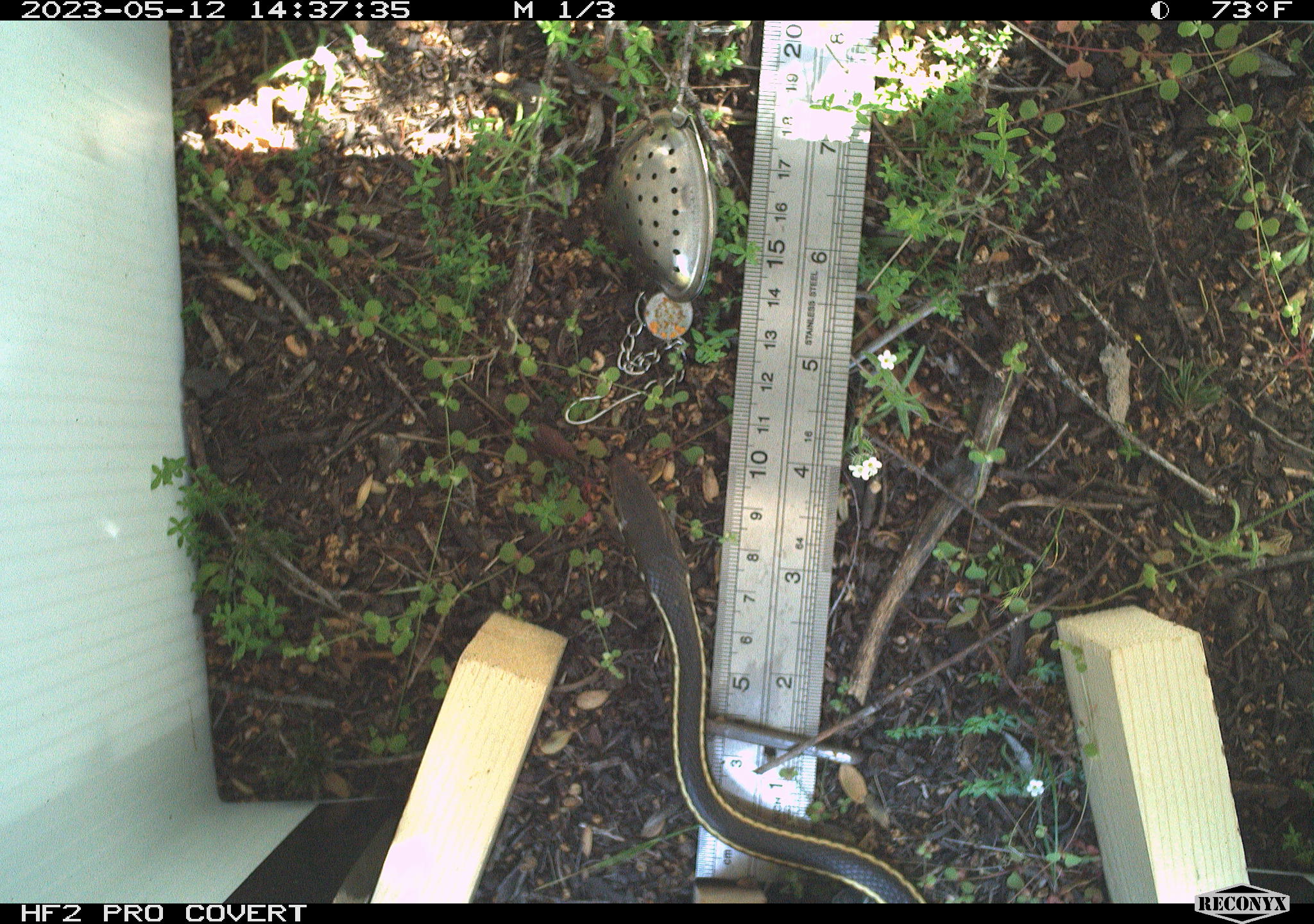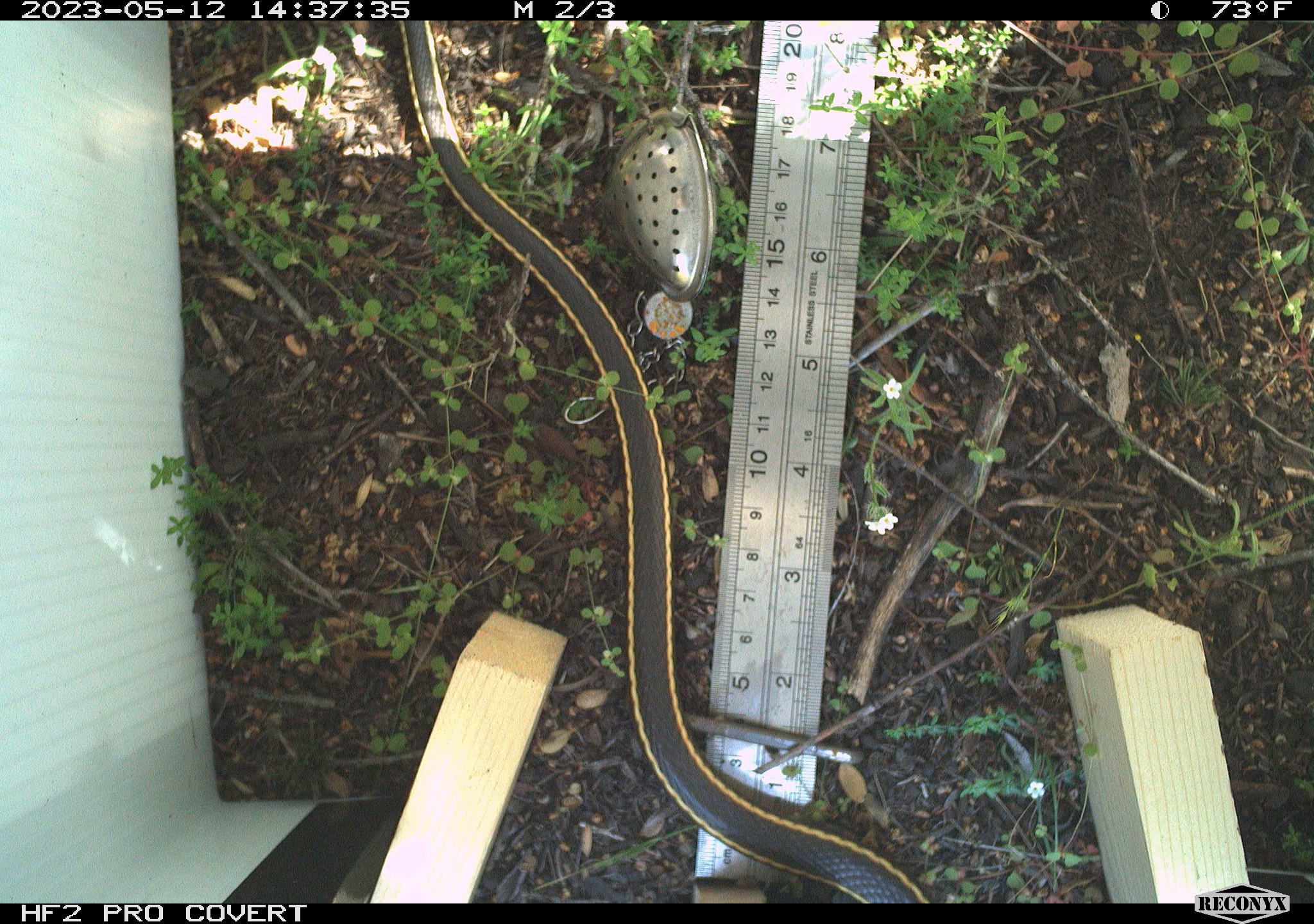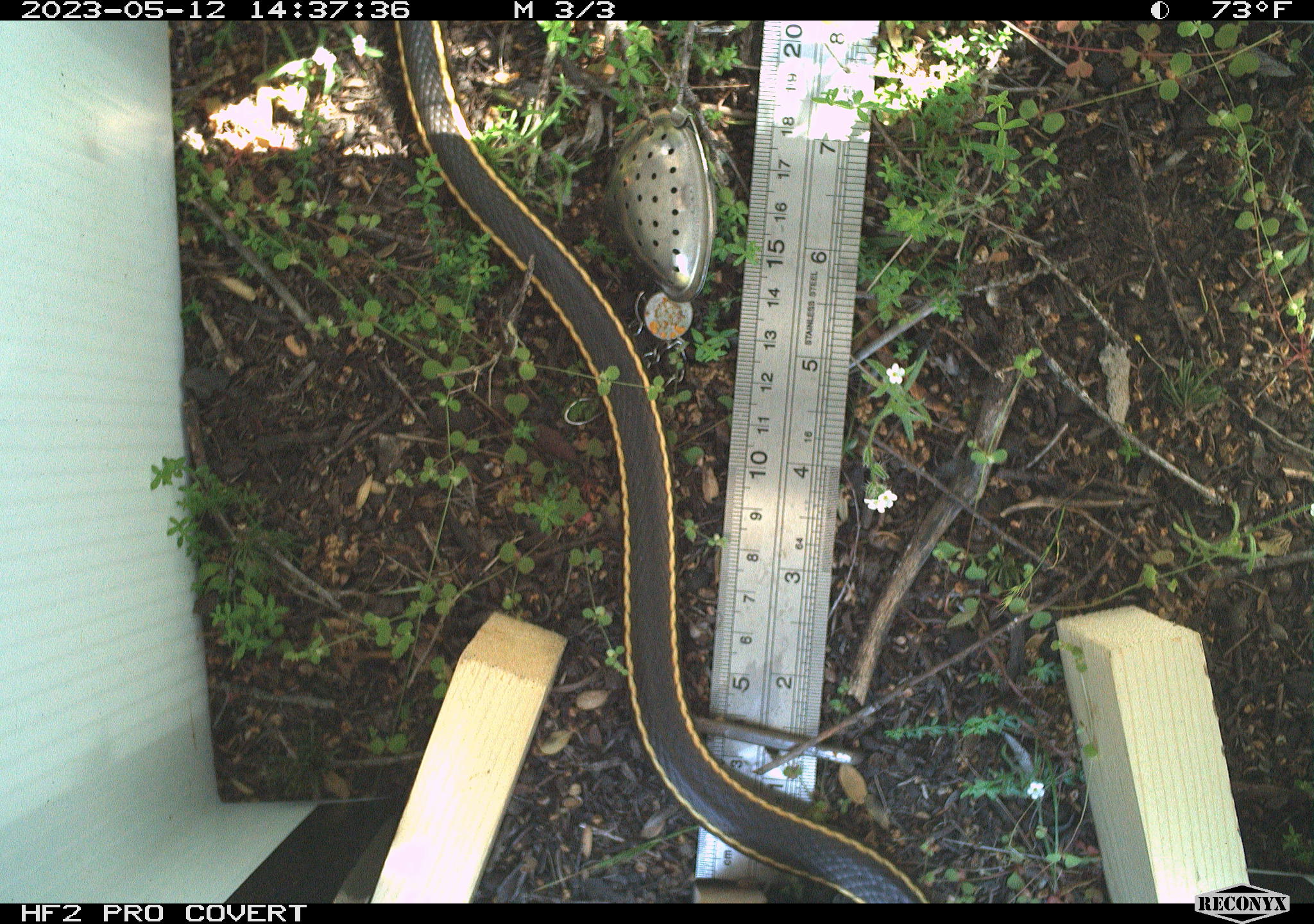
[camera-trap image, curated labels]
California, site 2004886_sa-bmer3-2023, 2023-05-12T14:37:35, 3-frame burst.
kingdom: Animalia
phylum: Chordata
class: Reptilia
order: Squamata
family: Colubridae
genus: Masticophis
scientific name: Masticophis lateralis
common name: striped racer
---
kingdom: Animalia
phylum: Chordata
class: Reptilia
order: Squamata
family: Colubridae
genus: Coluber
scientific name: Coluber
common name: north american racers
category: coluber species